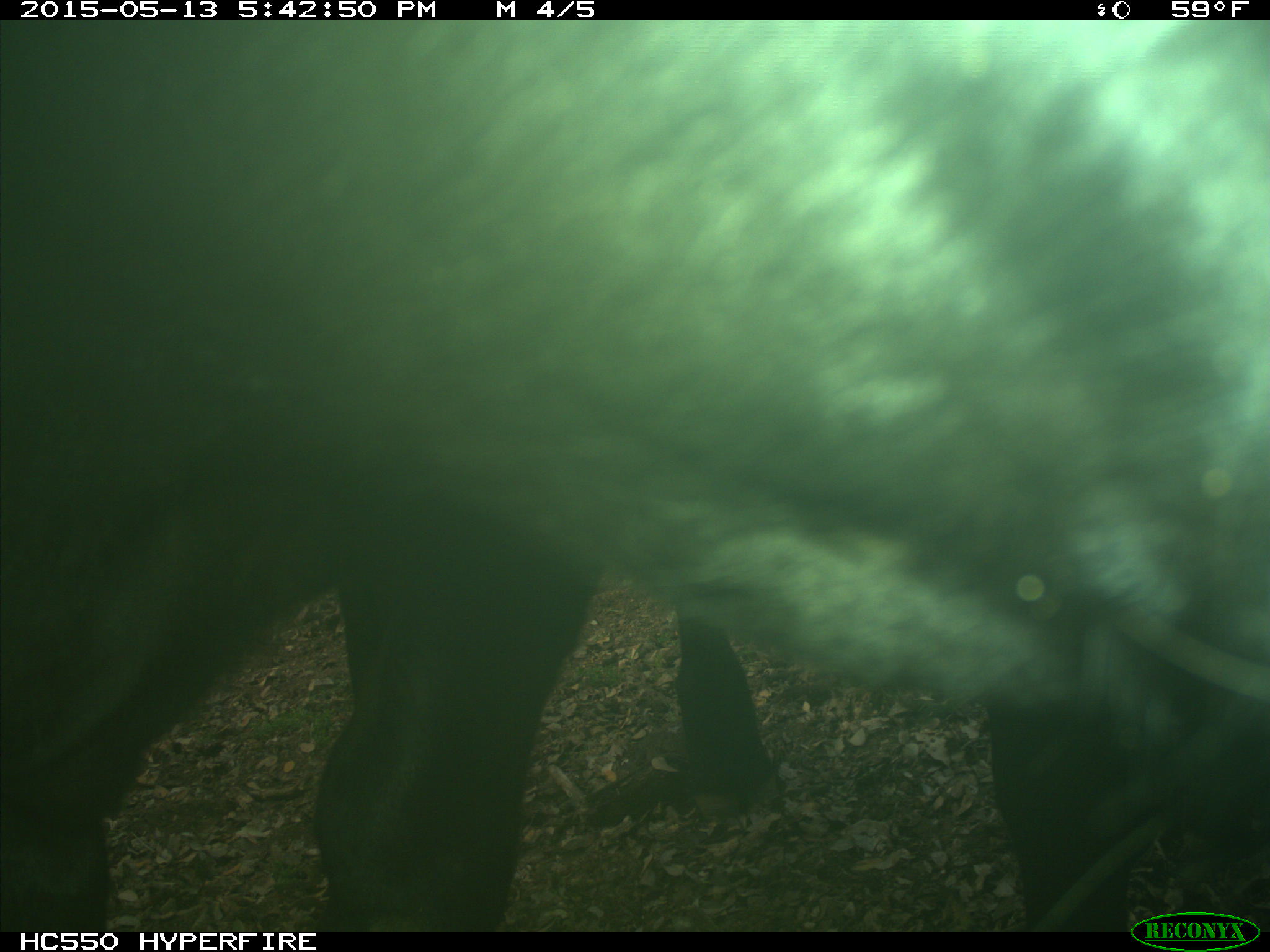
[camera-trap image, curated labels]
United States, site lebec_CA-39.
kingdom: Animalia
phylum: Chordata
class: Mammalia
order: Artiodactyla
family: Bovidae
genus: Bos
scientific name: Bos taurus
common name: domestic cow